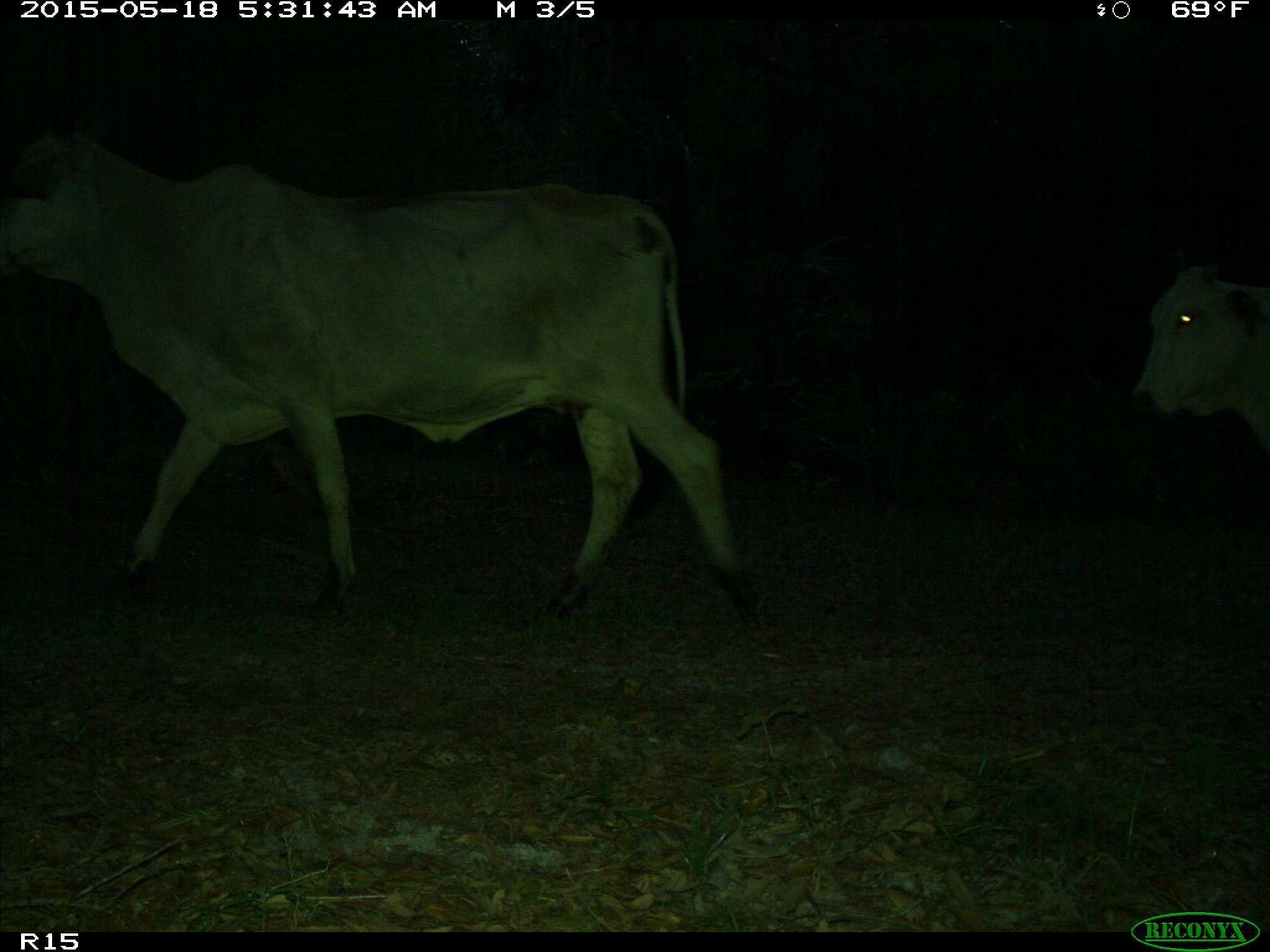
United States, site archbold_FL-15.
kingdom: Animalia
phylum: Chordata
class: Mammalia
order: Artiodactyla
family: Bovidae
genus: Bos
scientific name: Bos taurus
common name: domestic cow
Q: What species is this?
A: Bos taurus (domestic cow).